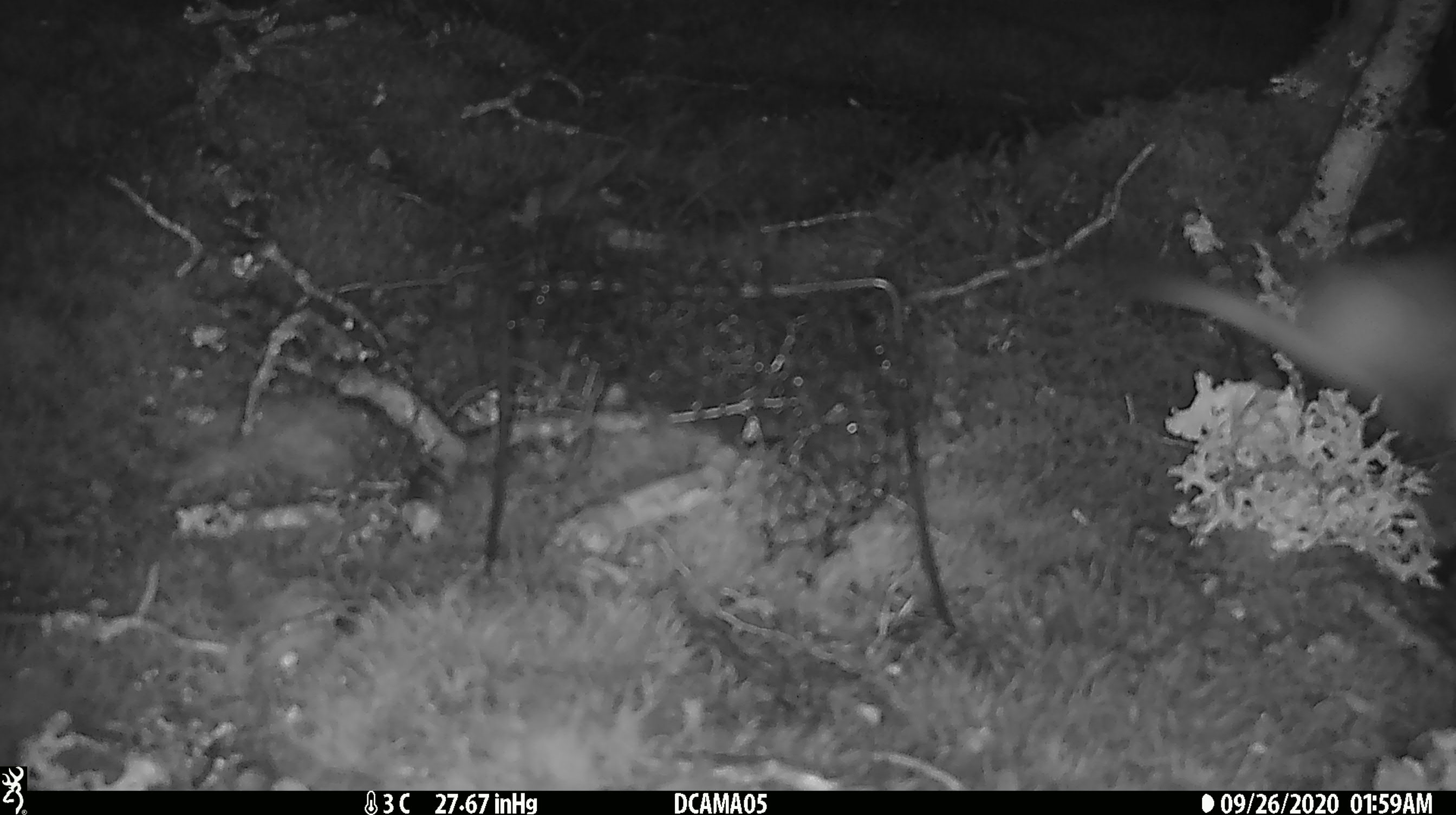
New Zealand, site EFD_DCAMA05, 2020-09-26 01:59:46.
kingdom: Animalia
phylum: Chordata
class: Mammalia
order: Carnivora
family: Mustelidae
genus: Mustela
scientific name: Mustela erminea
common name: stoat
Stoat (Mustela erminea).